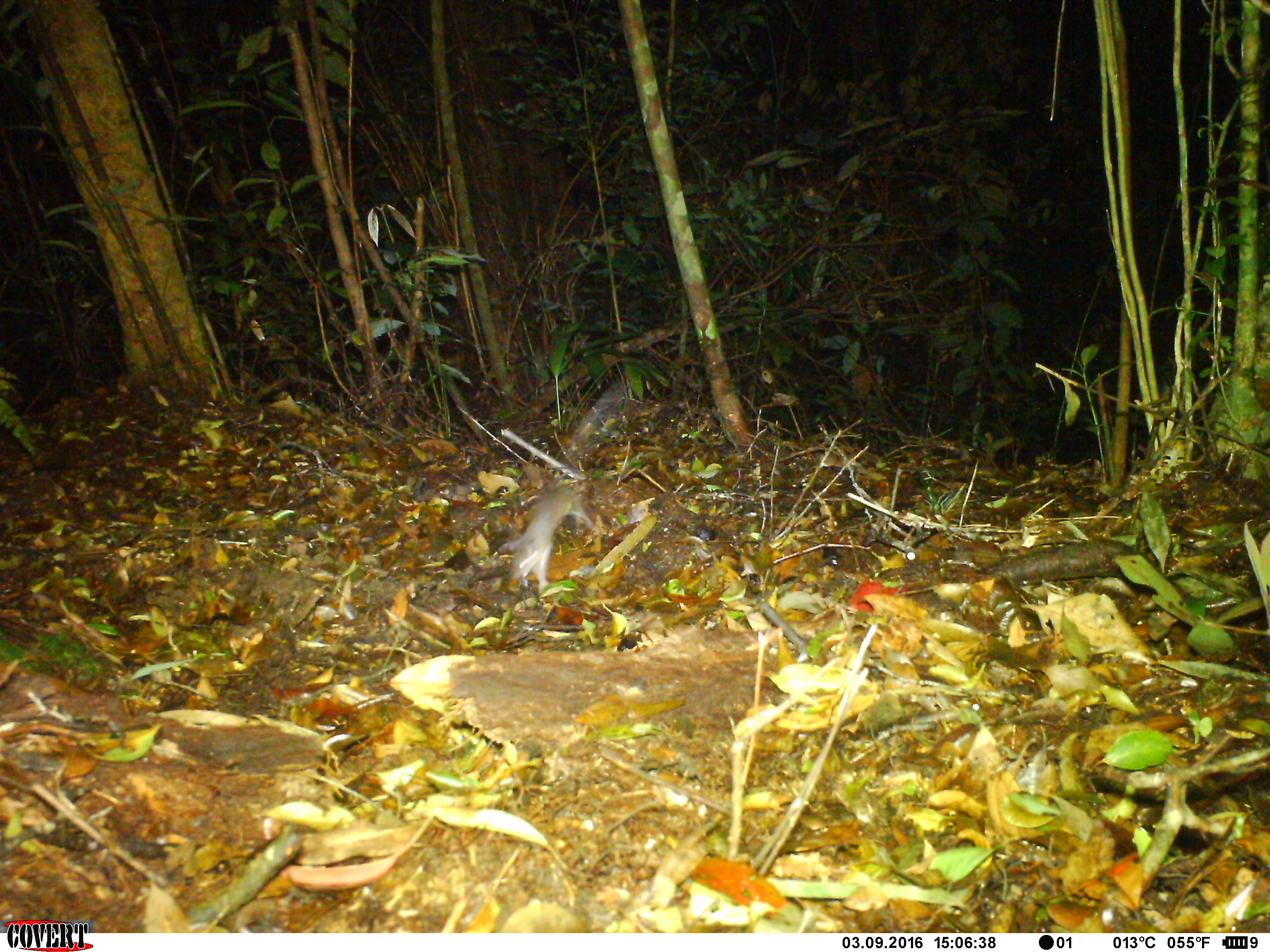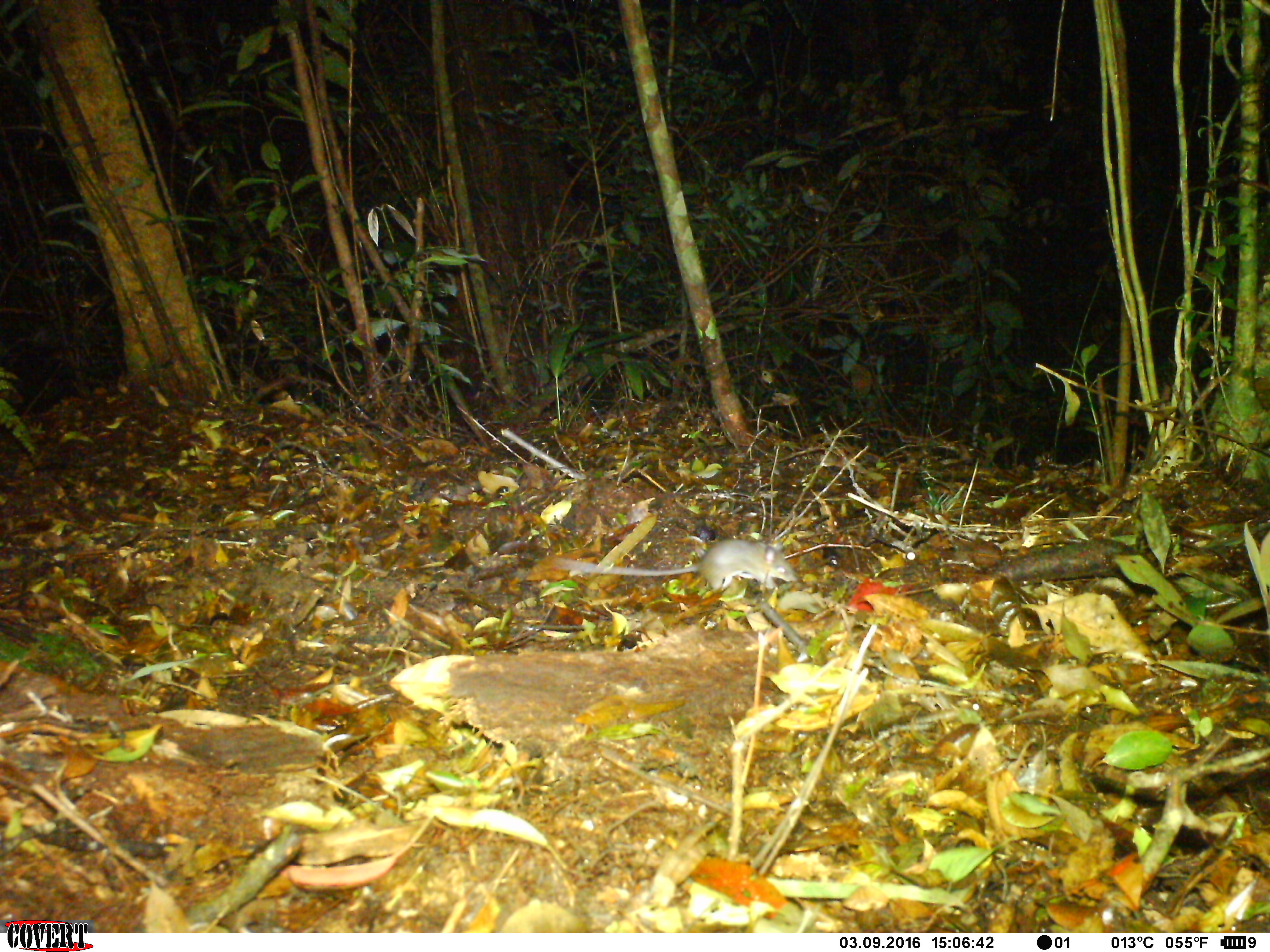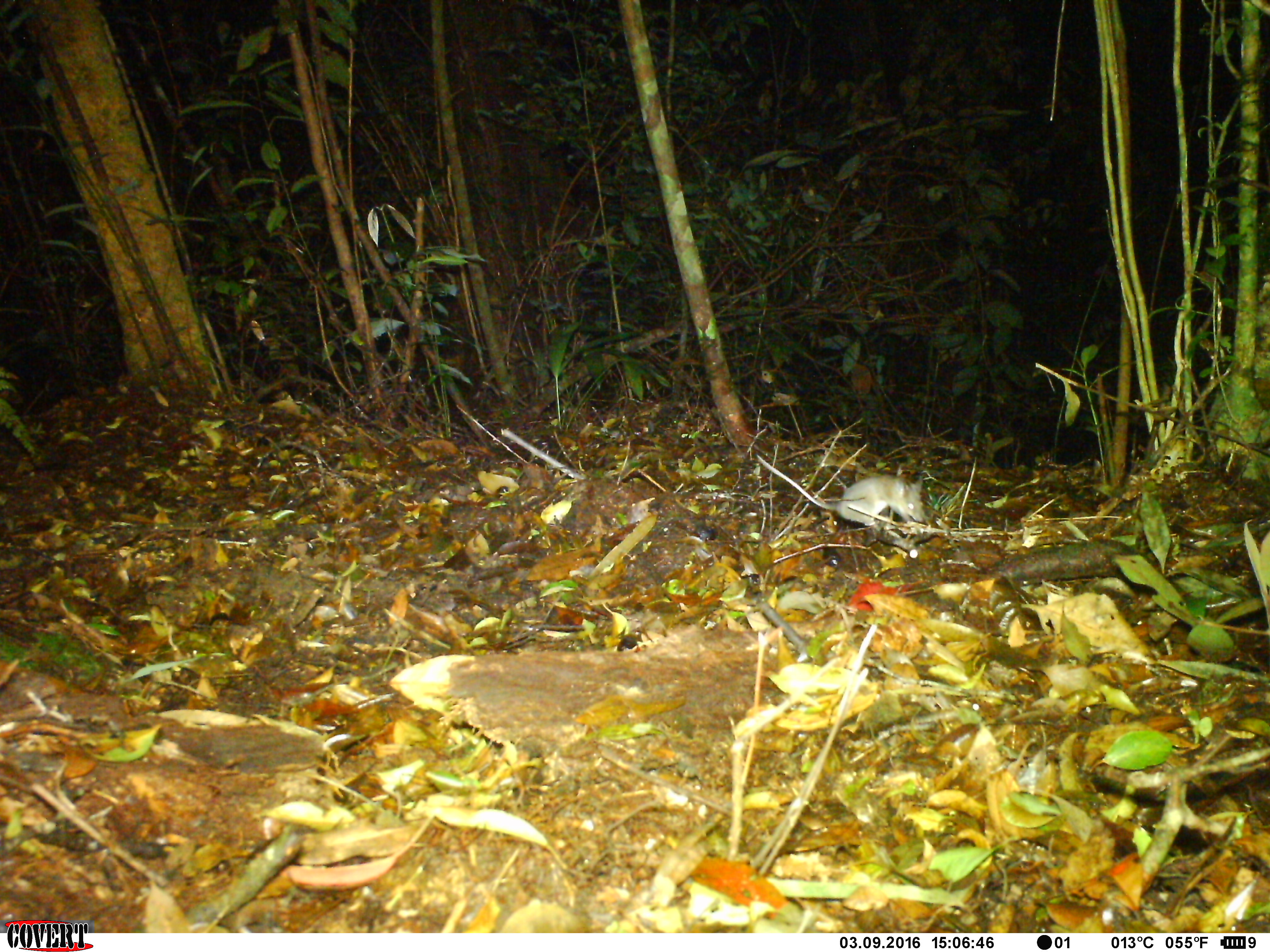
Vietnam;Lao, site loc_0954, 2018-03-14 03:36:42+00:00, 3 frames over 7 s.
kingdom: Animalia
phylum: Chordata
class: Mammalia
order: Rodentia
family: Muridae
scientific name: Muridae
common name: old-world mice and rats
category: unidentified murid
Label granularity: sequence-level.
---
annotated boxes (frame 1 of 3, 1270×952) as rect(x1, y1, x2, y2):
unidentified murid: rect(502, 383, 621, 592)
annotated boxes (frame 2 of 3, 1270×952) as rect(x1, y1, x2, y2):
unidentified murid: rect(553, 539, 797, 590)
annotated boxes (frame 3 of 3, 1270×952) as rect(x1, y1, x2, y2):
unidentified murid: rect(756, 454, 924, 526)